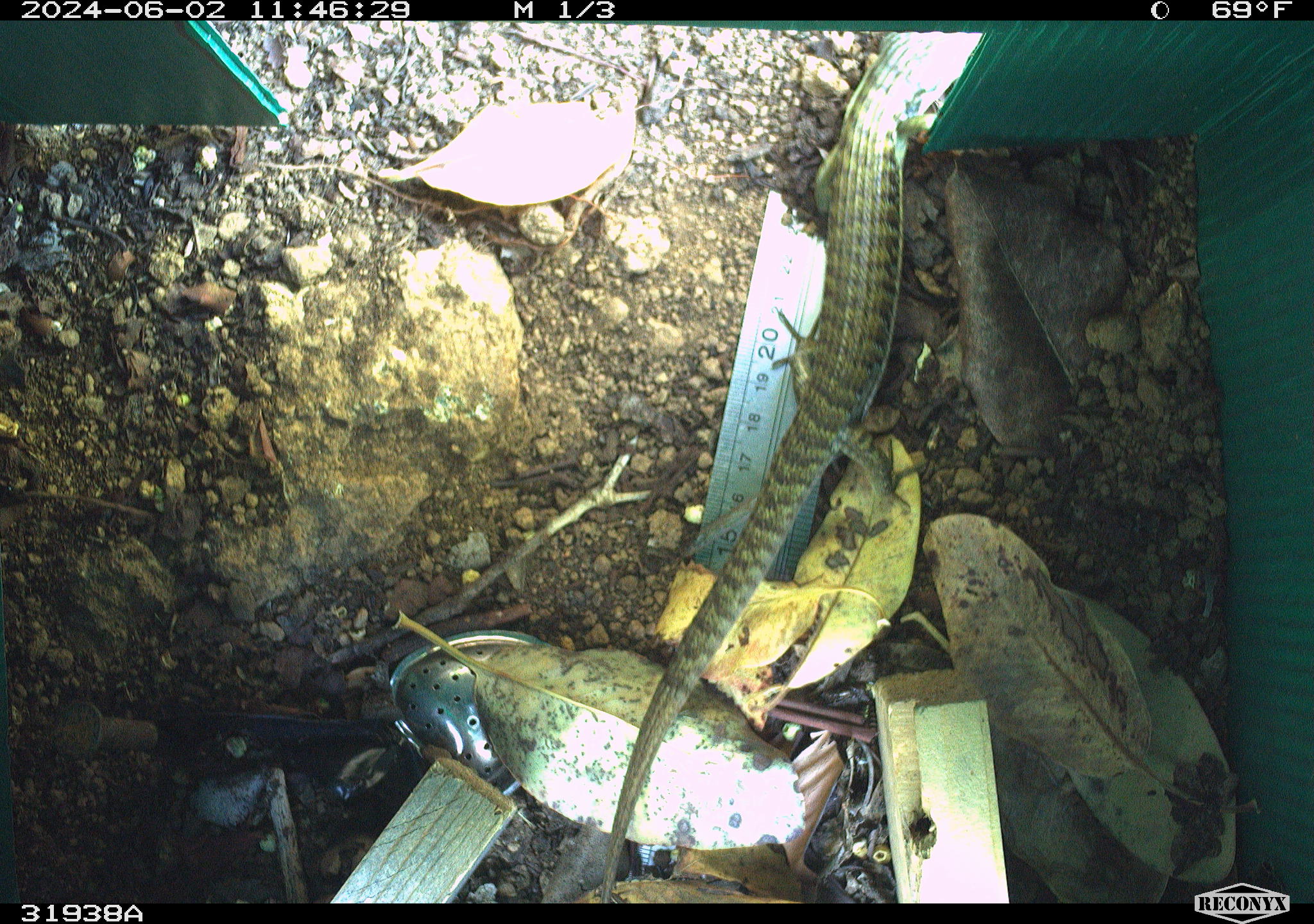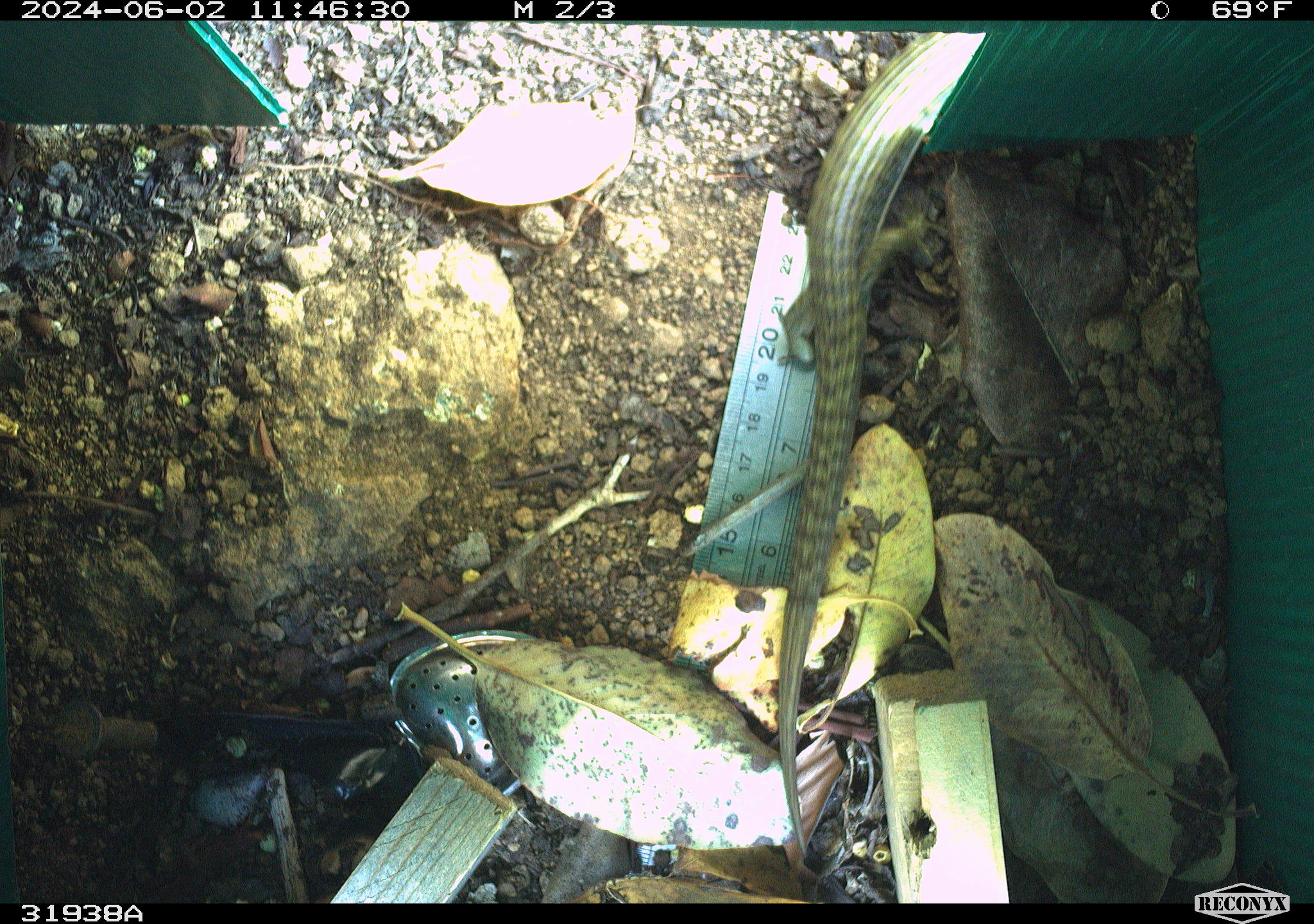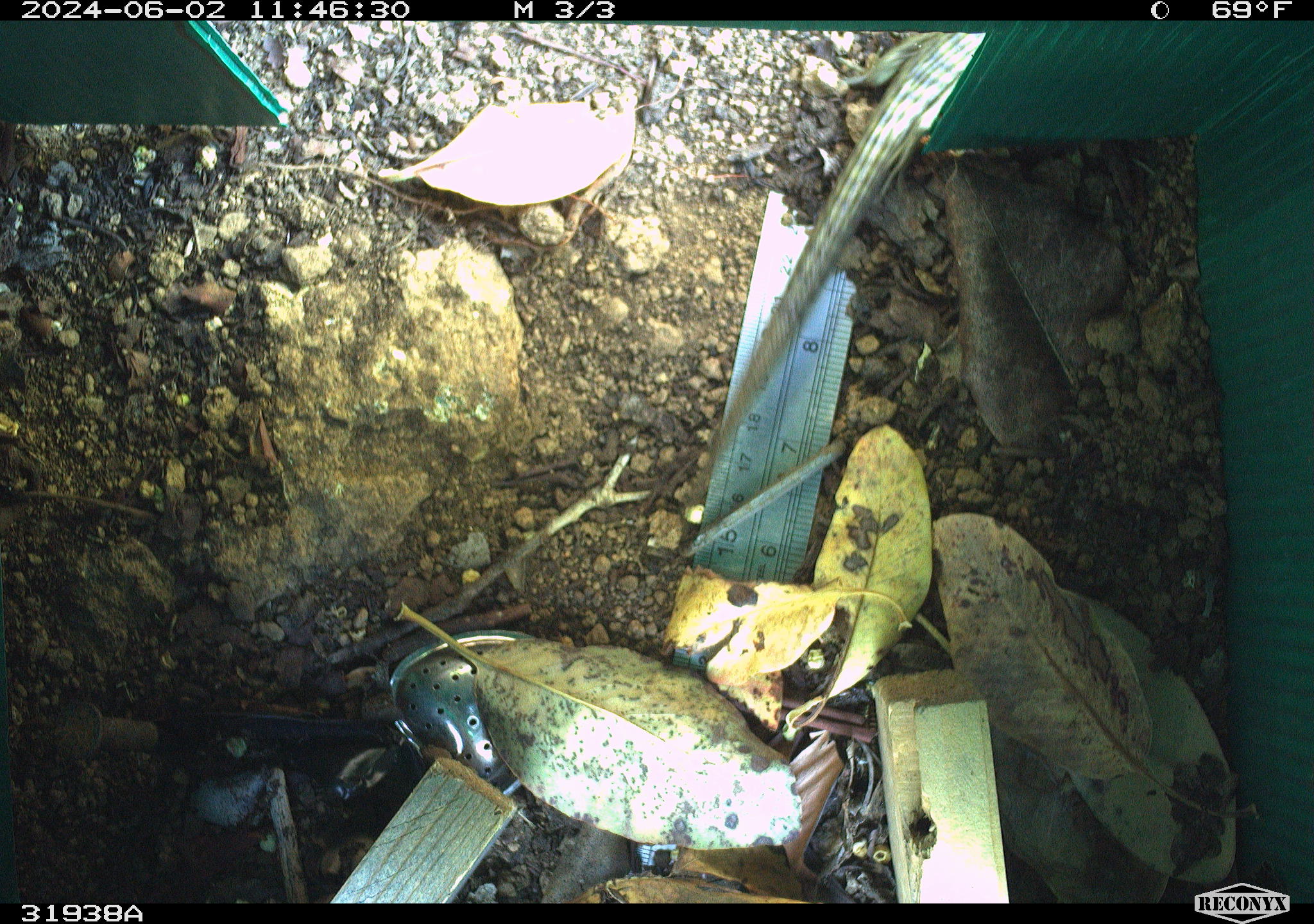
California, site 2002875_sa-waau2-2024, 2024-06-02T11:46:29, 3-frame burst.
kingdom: Animalia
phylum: Chordata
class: Reptilia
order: Squamata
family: Anguidae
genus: Elgaria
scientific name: Elgaria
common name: alligator lizards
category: elgaria species